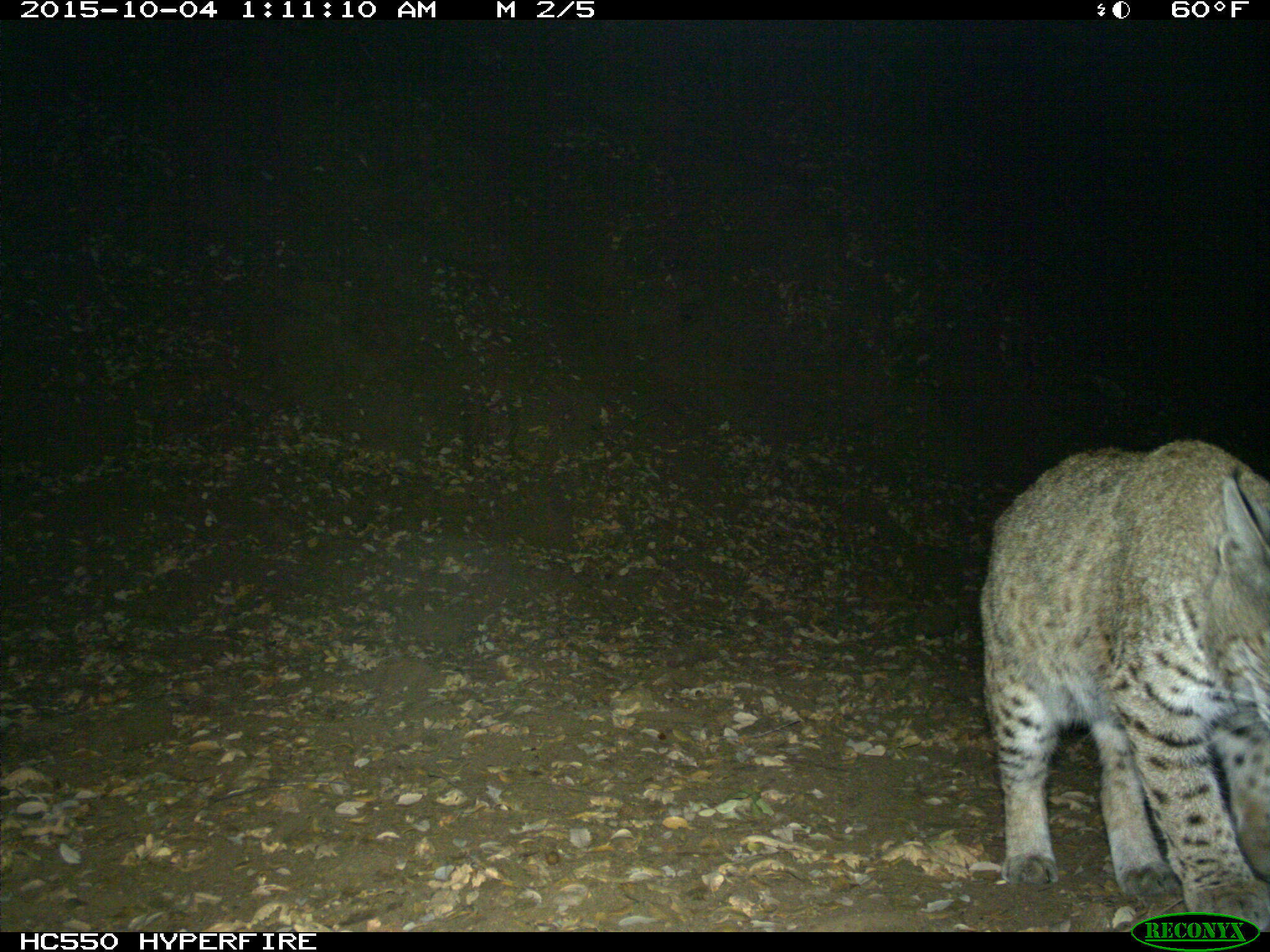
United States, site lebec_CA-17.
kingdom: Animalia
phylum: Chordata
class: Mammalia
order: Carnivora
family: Felidae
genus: Lynx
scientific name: Lynx rufus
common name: bobcat